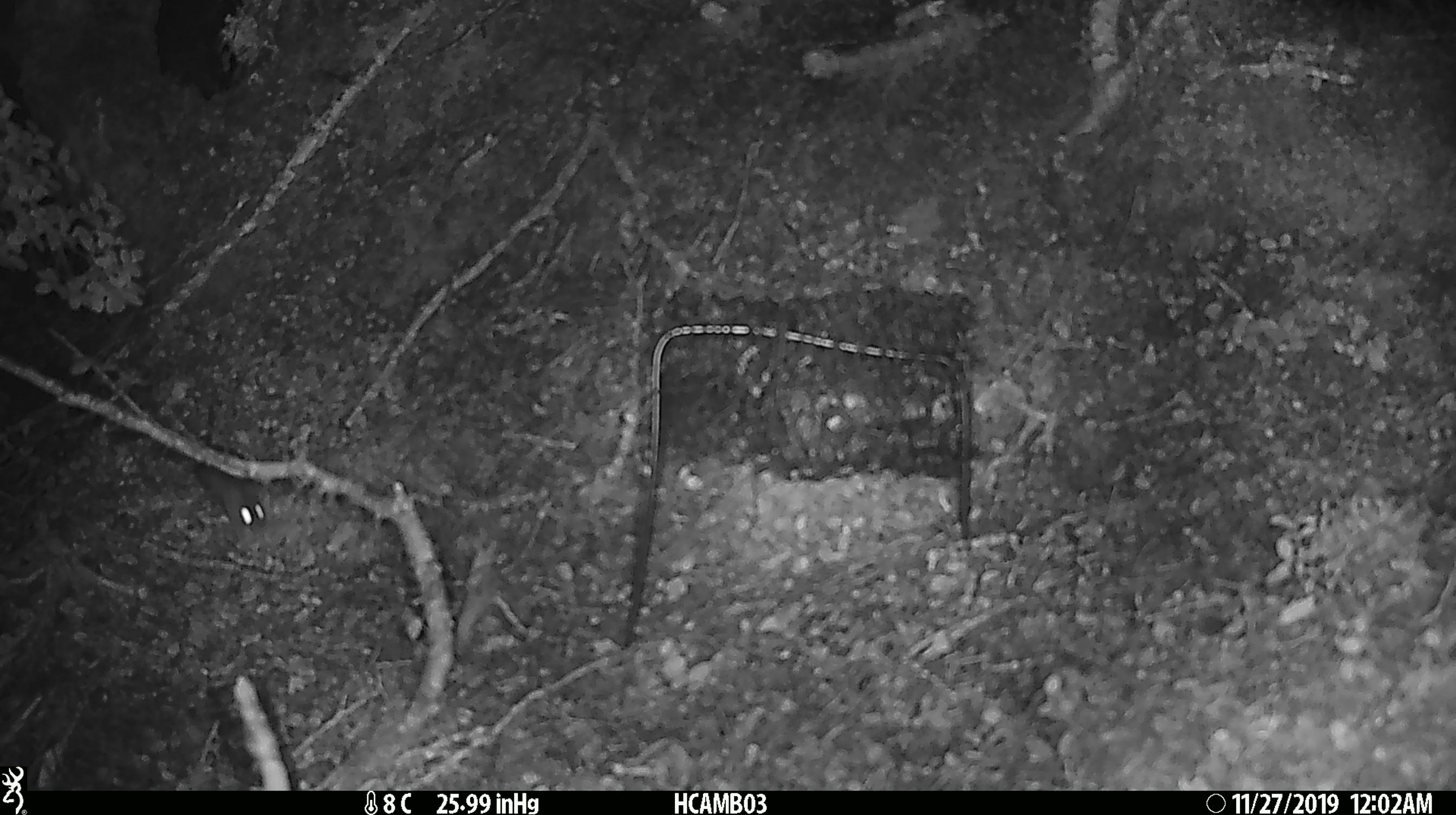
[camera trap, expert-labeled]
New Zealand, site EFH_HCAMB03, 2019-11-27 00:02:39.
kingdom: Animalia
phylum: Chordata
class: Mammalia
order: Rodentia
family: Muridae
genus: Mus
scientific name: Mus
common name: mouse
Mouse (Mus).